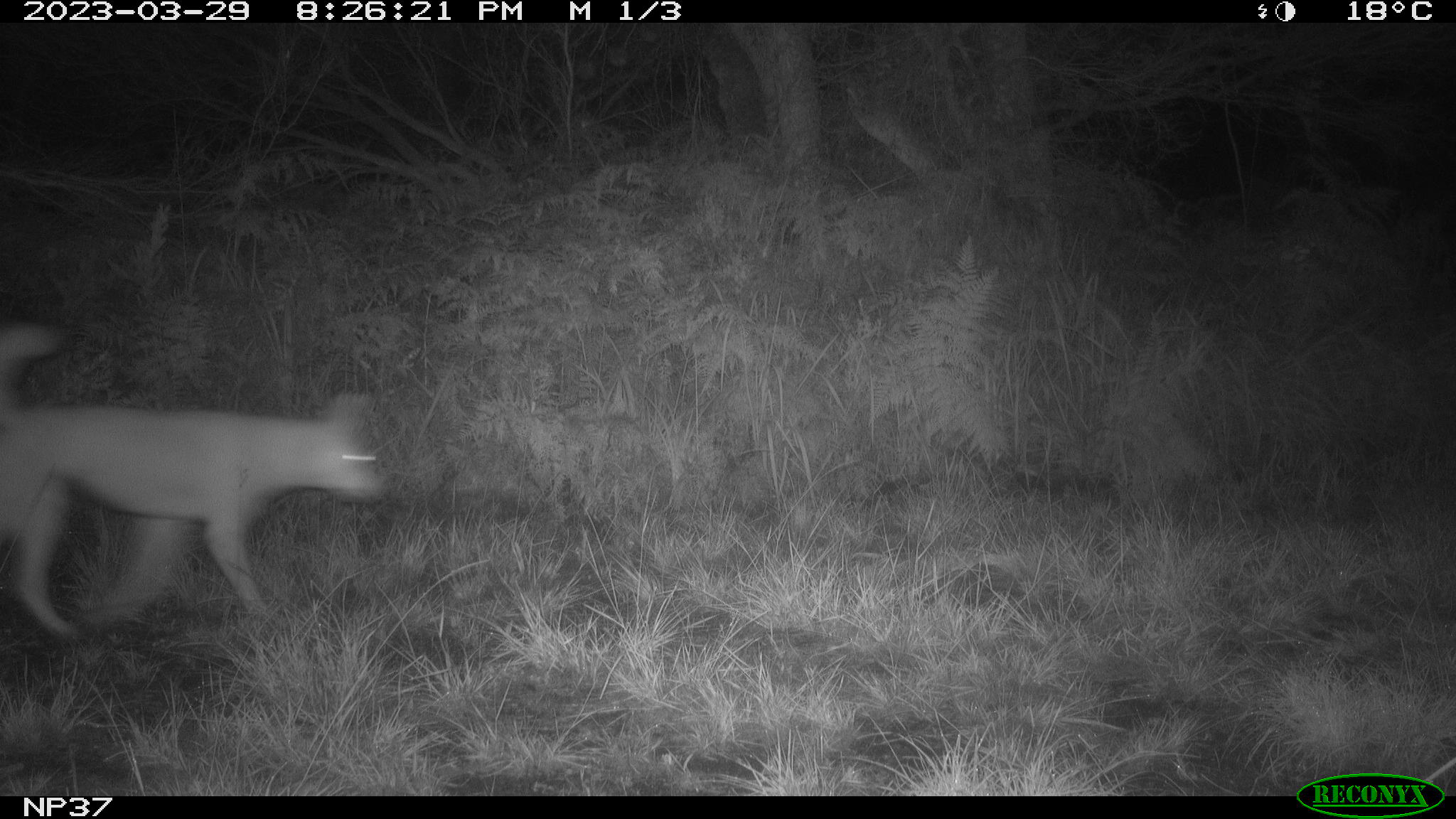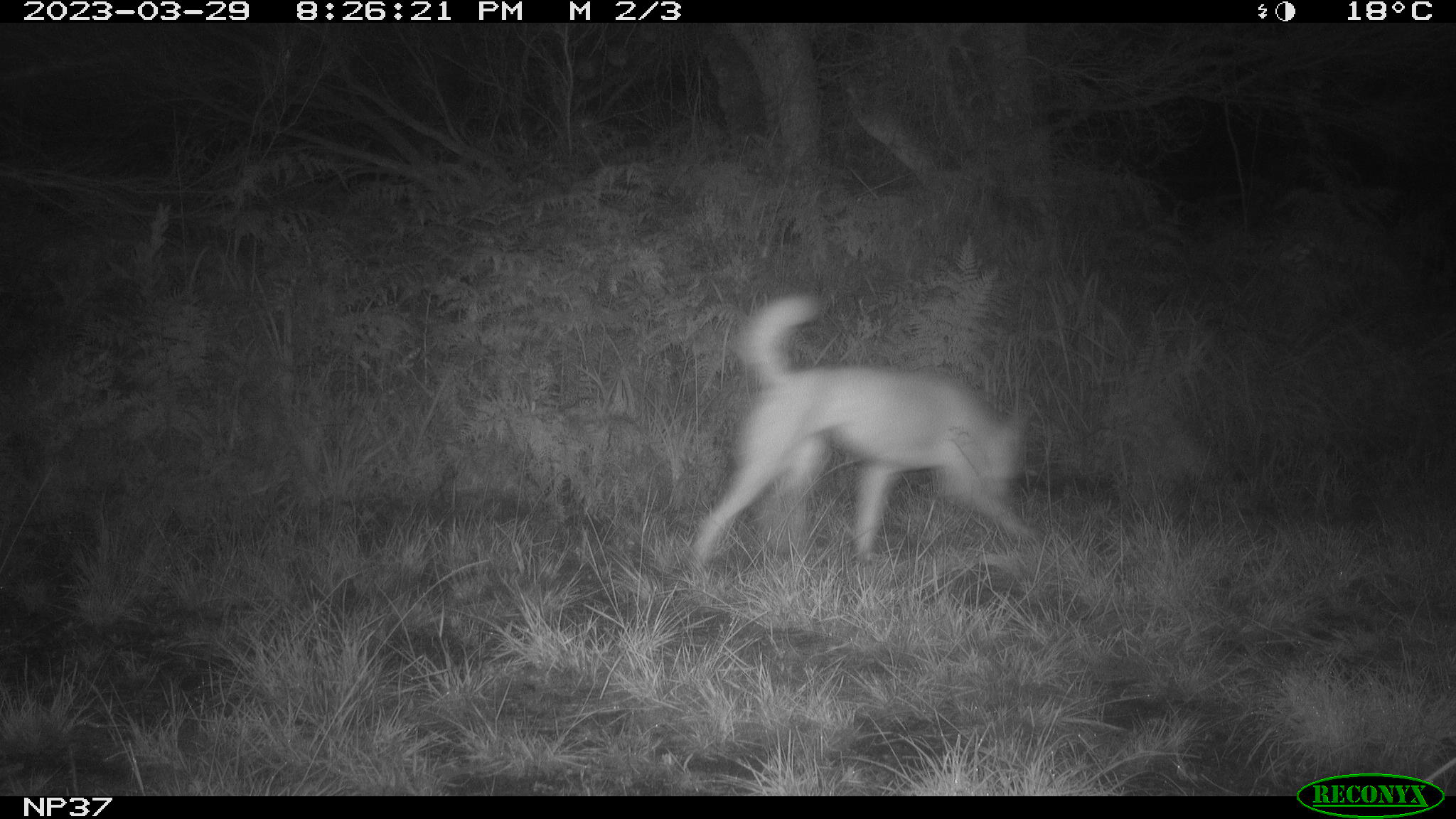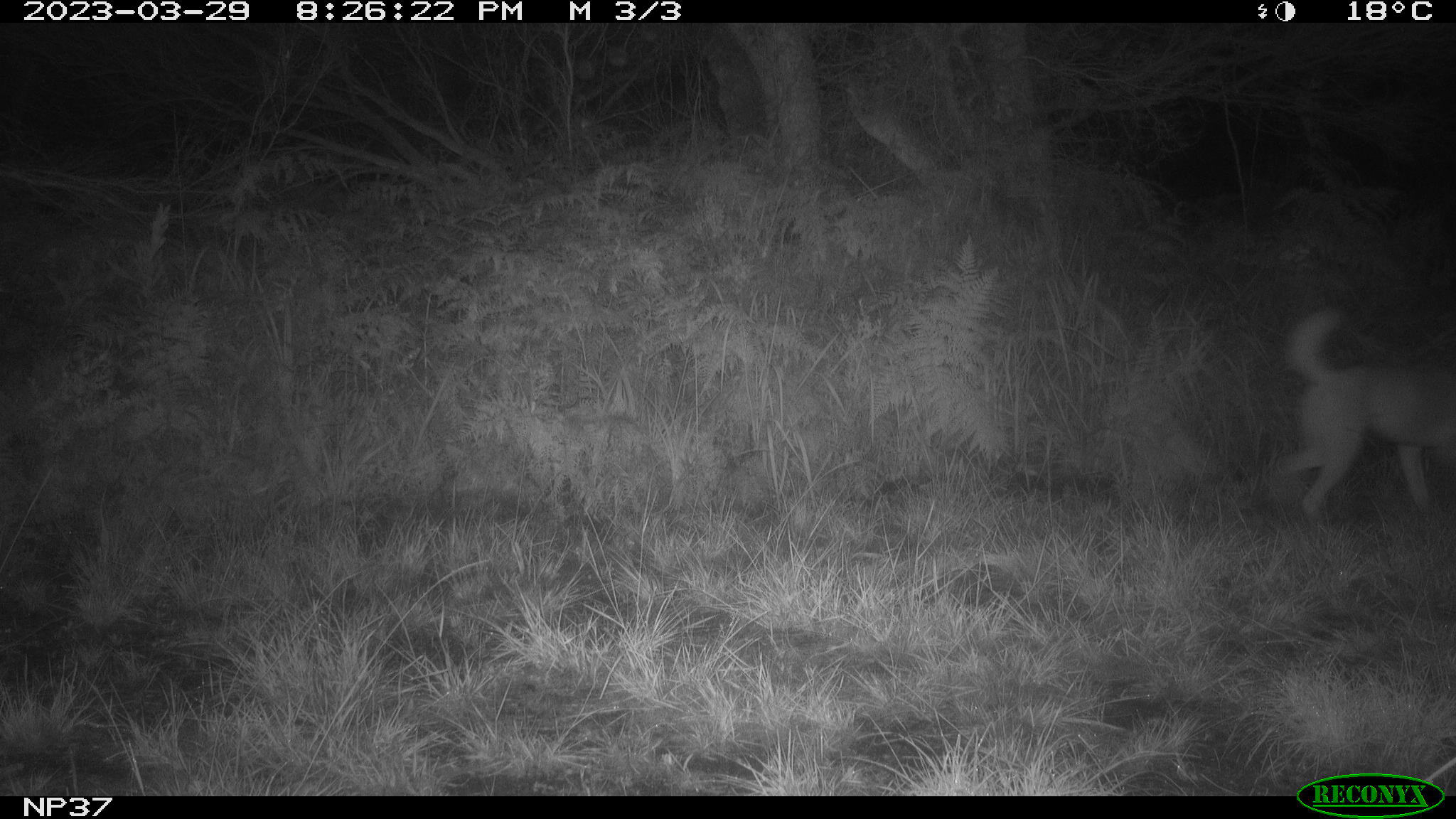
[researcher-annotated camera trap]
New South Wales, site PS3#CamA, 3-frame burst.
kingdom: Animalia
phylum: Chordata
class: Mammalia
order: Carnivora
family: Canidae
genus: Canis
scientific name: Canis familiaris dingo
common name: dingo